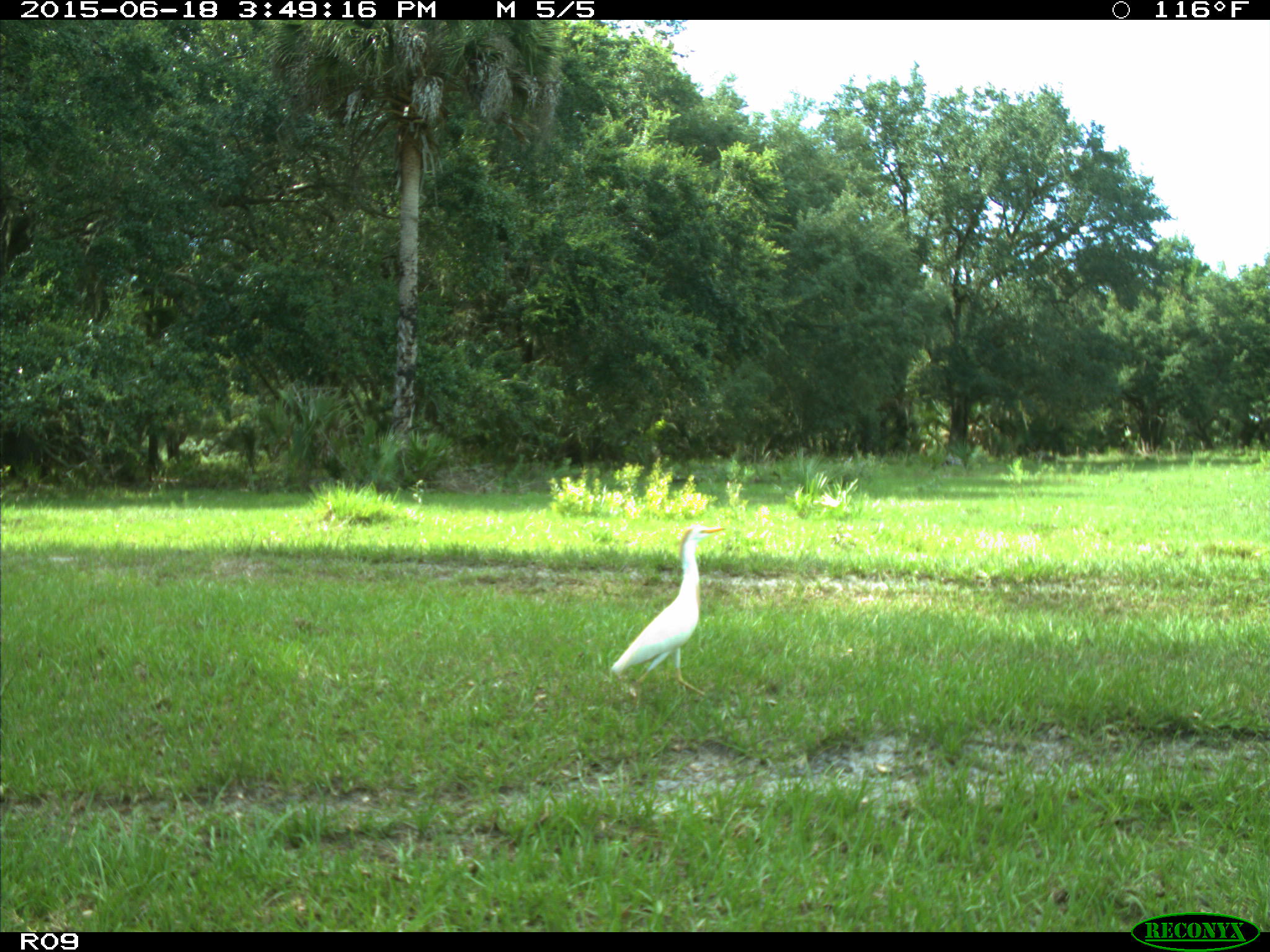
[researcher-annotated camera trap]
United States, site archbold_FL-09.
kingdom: Animalia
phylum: Chordata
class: Aves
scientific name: Aves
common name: birds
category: unidentified bird